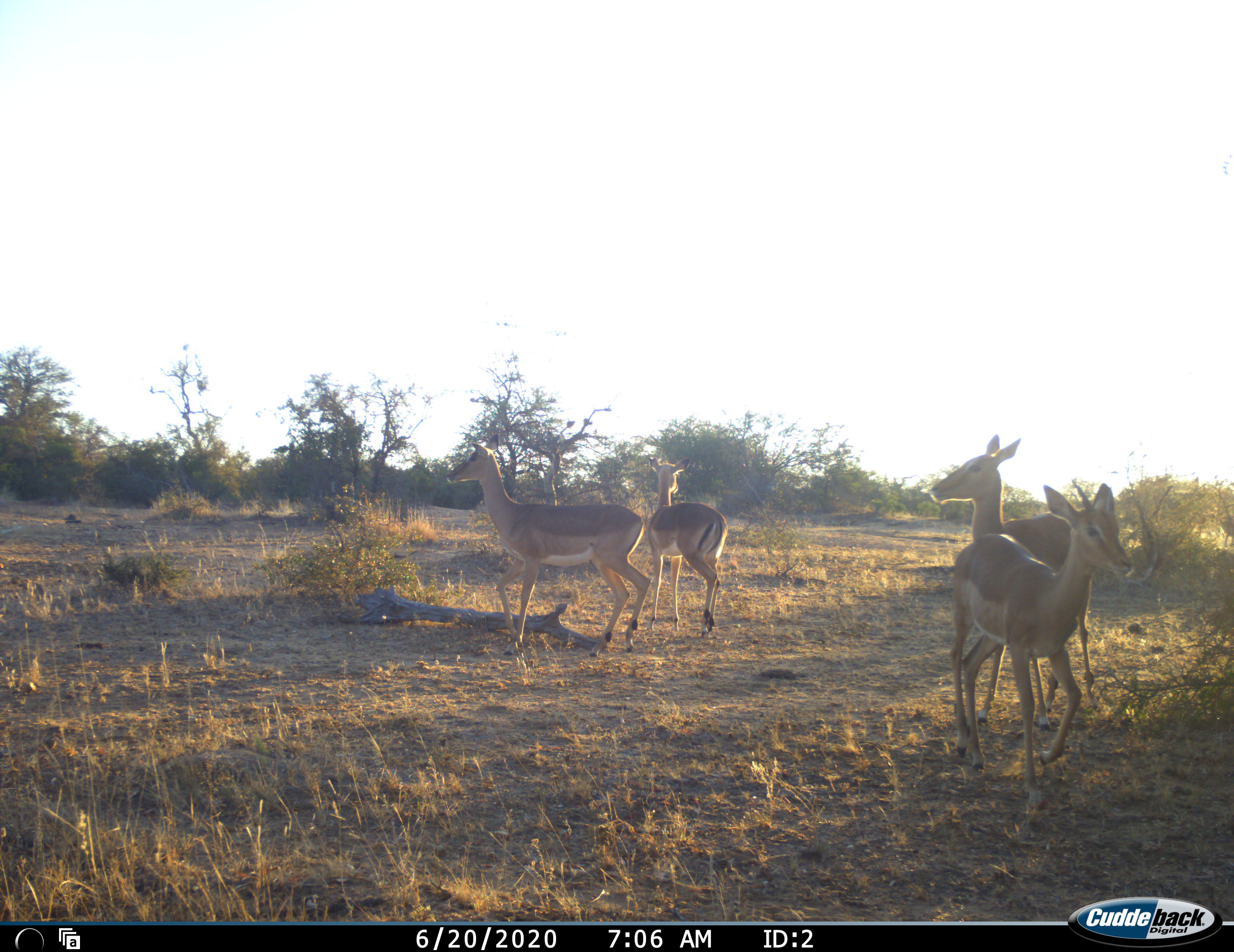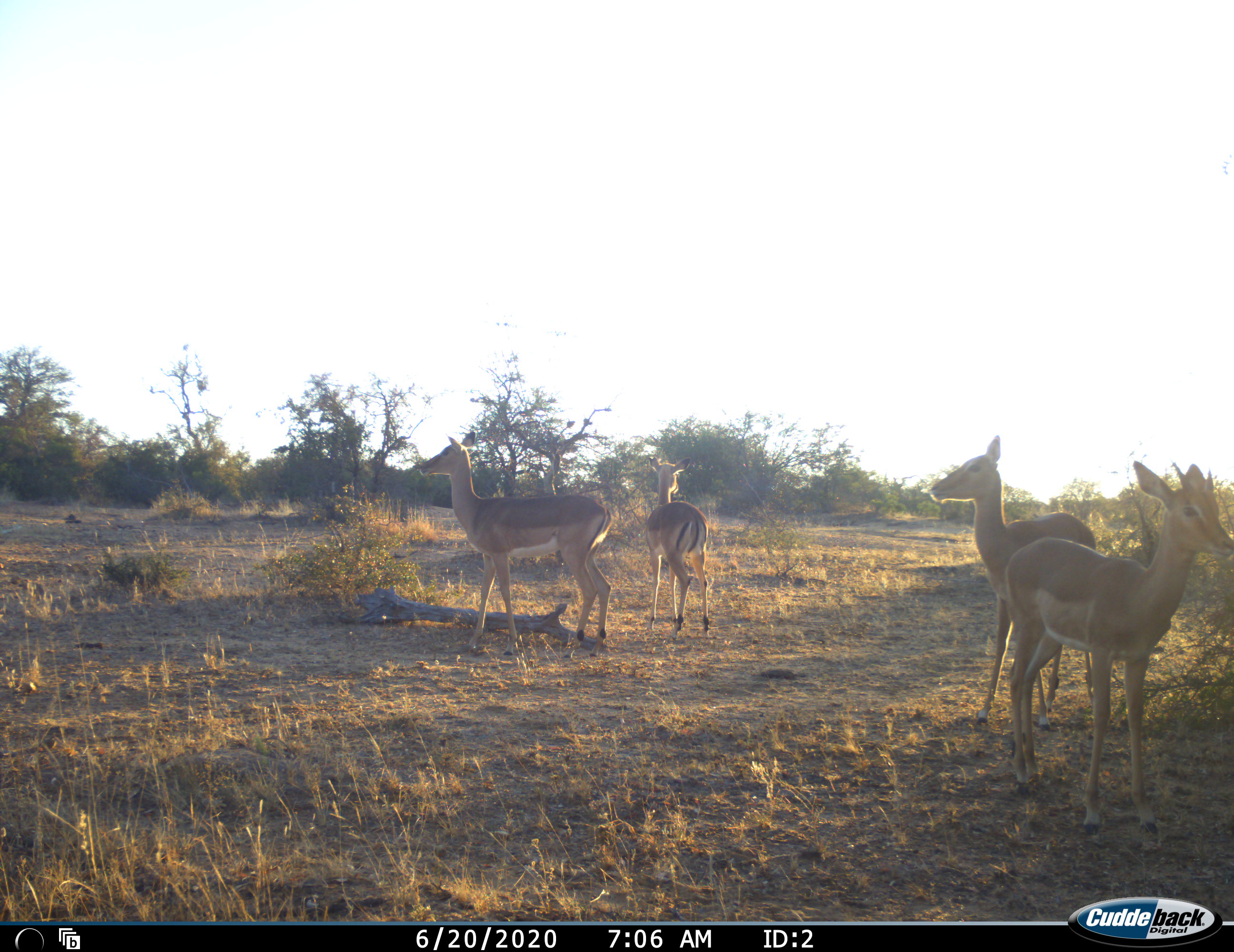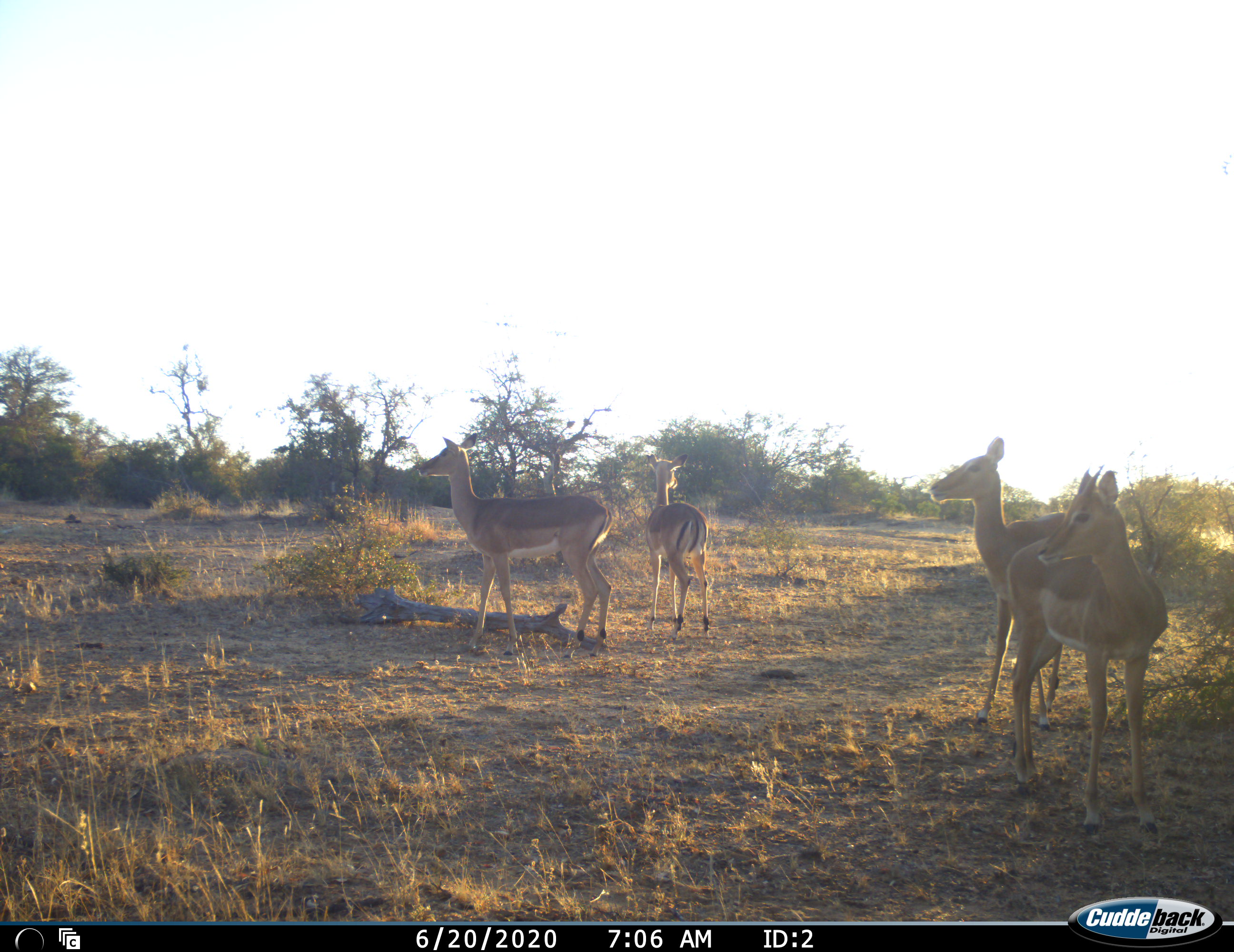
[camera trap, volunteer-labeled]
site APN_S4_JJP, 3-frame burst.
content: unidentified animal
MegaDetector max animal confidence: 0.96